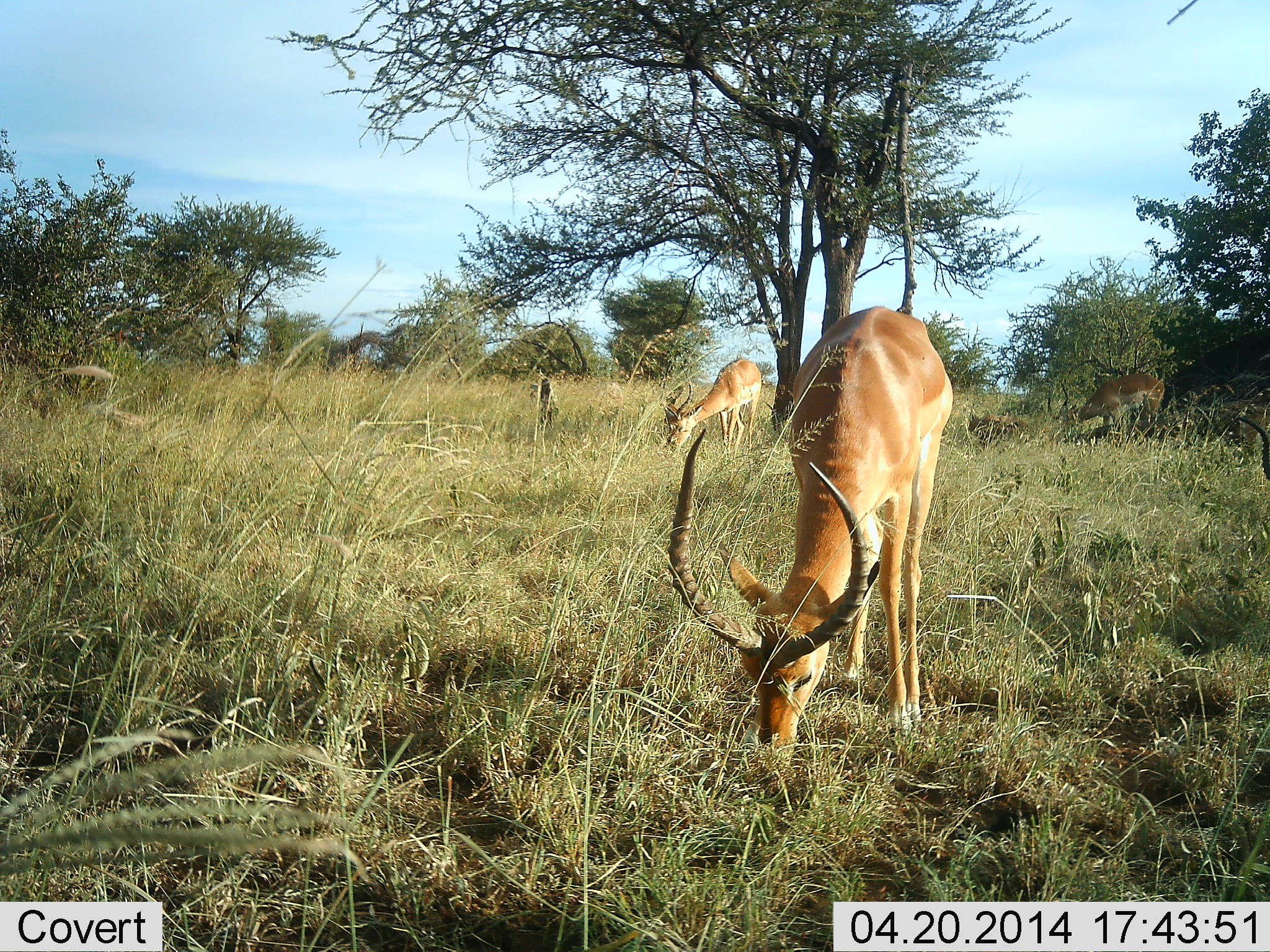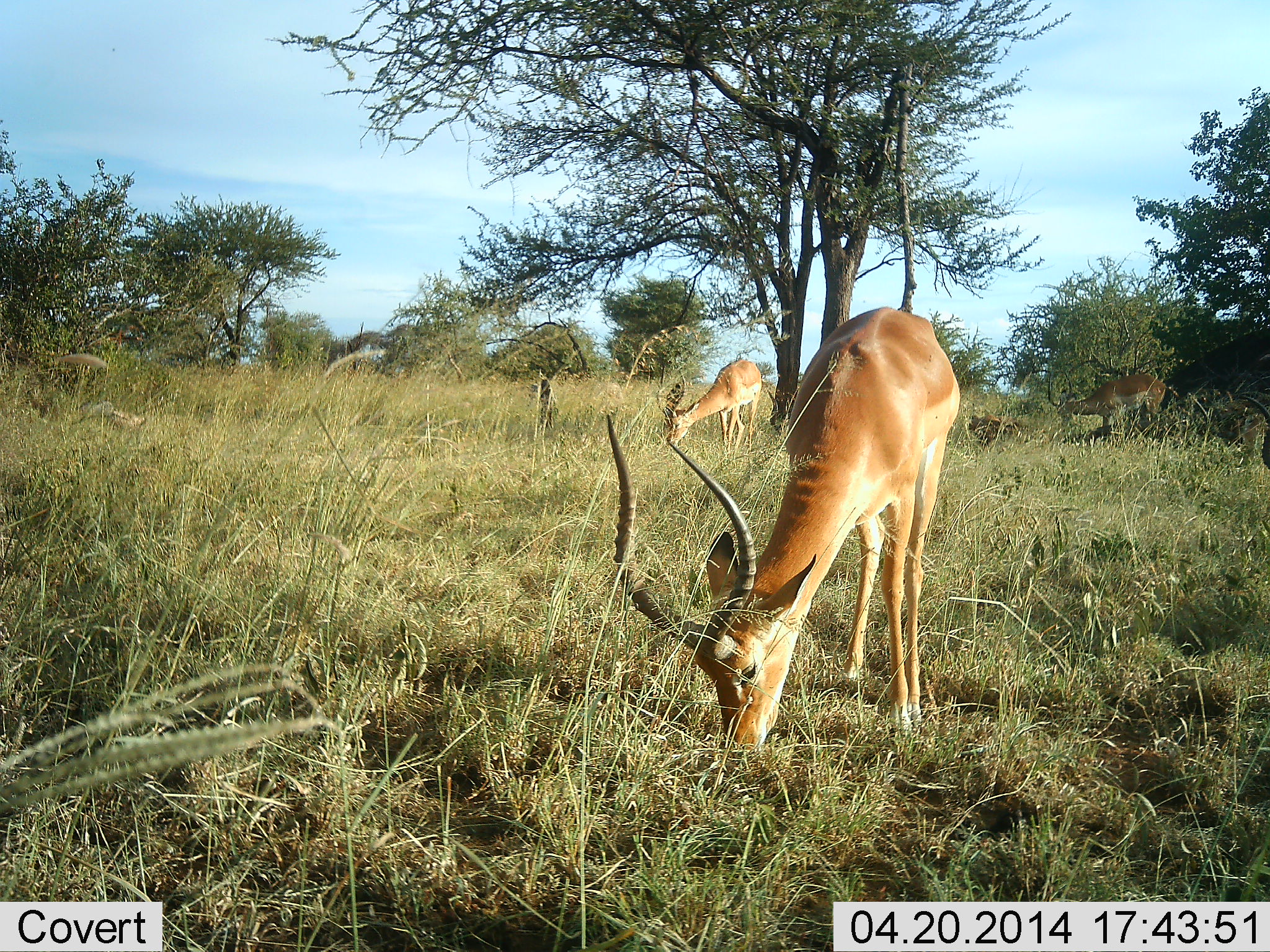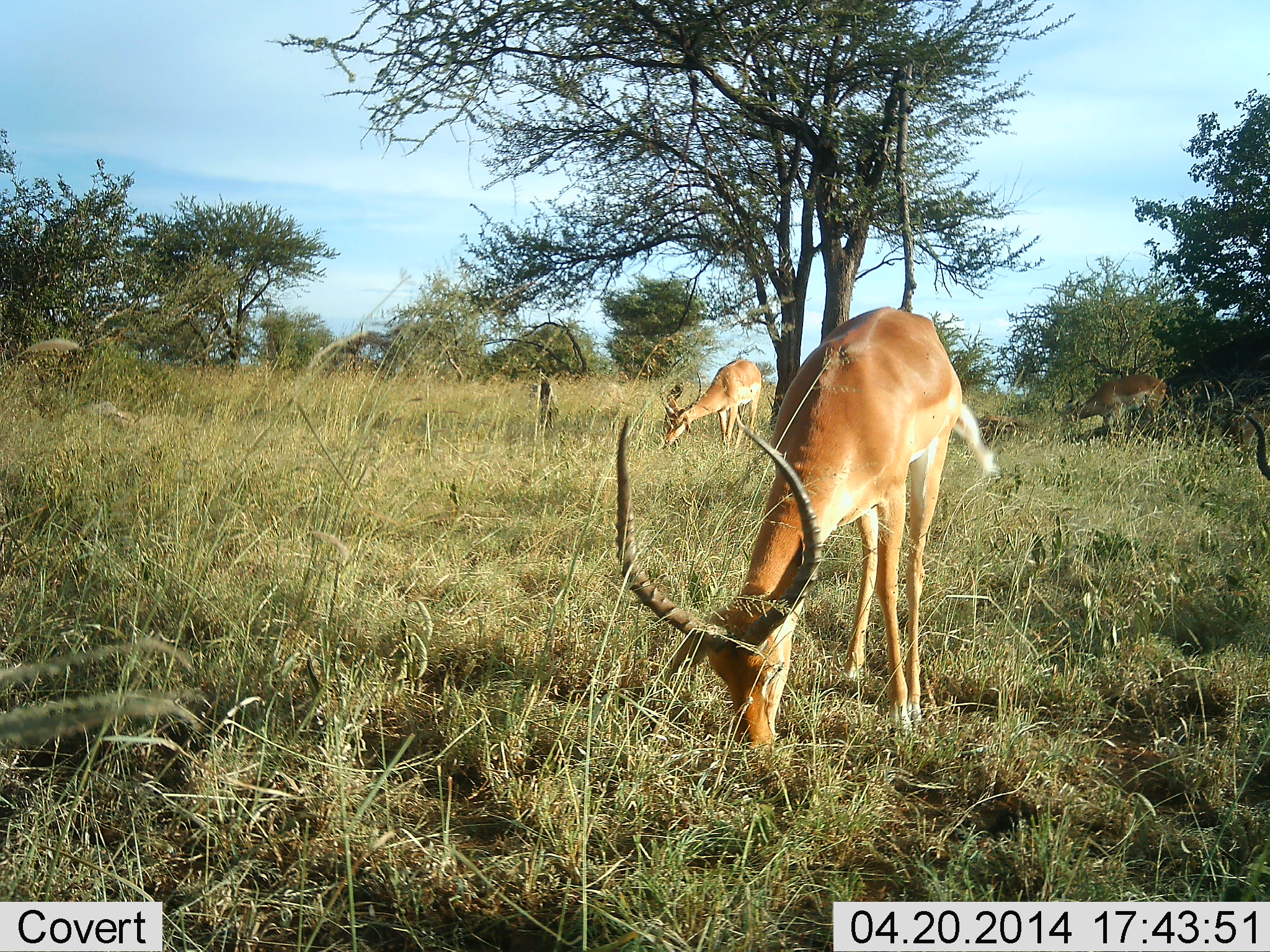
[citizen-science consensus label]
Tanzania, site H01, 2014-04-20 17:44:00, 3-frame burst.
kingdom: Animalia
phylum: Chordata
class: Mammalia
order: Artiodactyla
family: Bovidae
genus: Aepyceros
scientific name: Aepyceros melampus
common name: impala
Impala (Aepyceros melampus), count 3. Behavior (volunteer vote fractions): standing 30%, resting 20%, moving 0%, interacting 0%. Young present (vote fraction): 0%. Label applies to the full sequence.